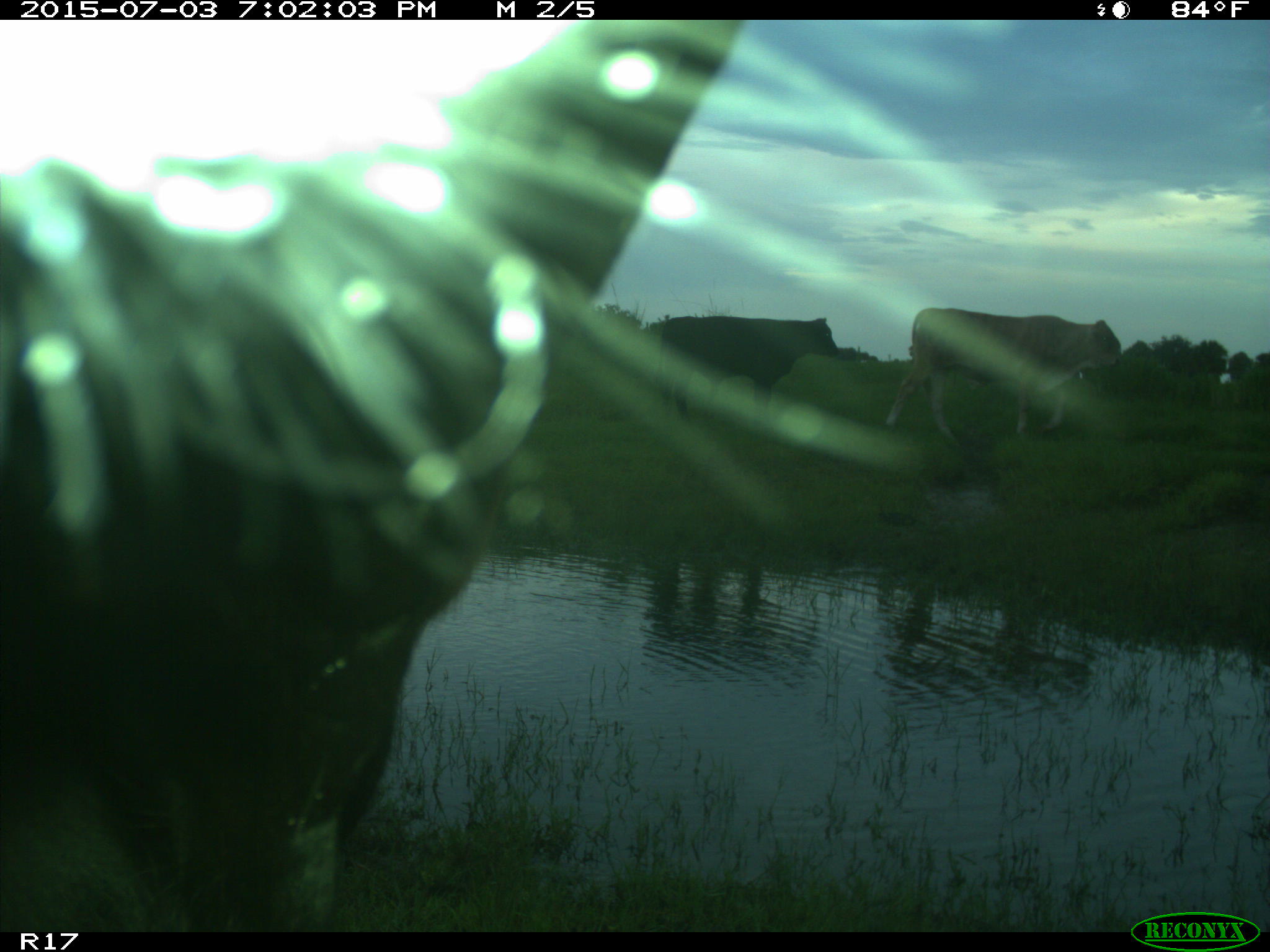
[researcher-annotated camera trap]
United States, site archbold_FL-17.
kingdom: Animalia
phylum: Chordata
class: Mammalia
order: Artiodactyla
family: Bovidae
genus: Bos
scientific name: Bos taurus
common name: domestic cow